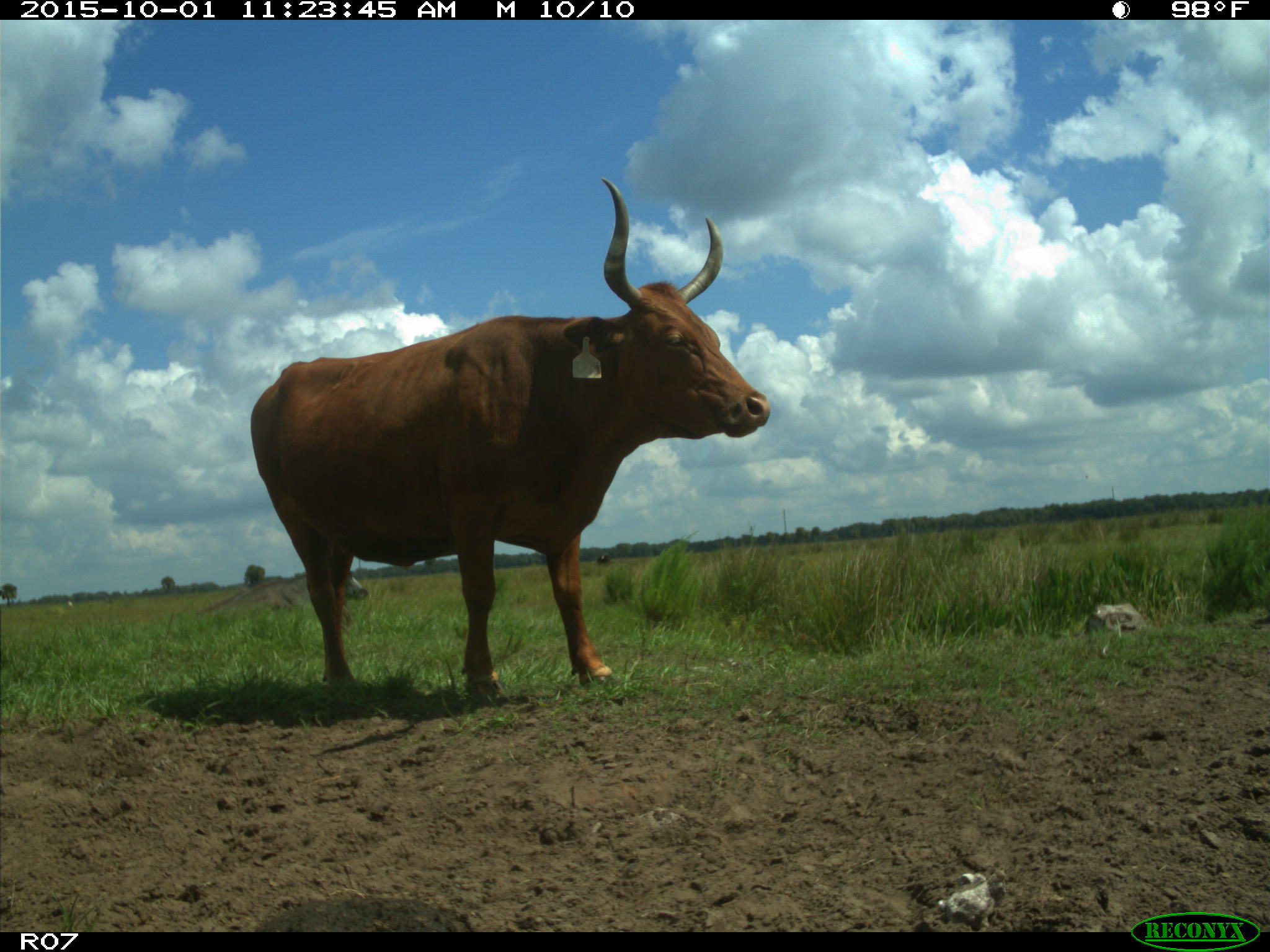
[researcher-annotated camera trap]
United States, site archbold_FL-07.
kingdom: Animalia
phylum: Chordata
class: Mammalia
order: Artiodactyla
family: Bovidae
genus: Bos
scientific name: Bos taurus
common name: domestic cow